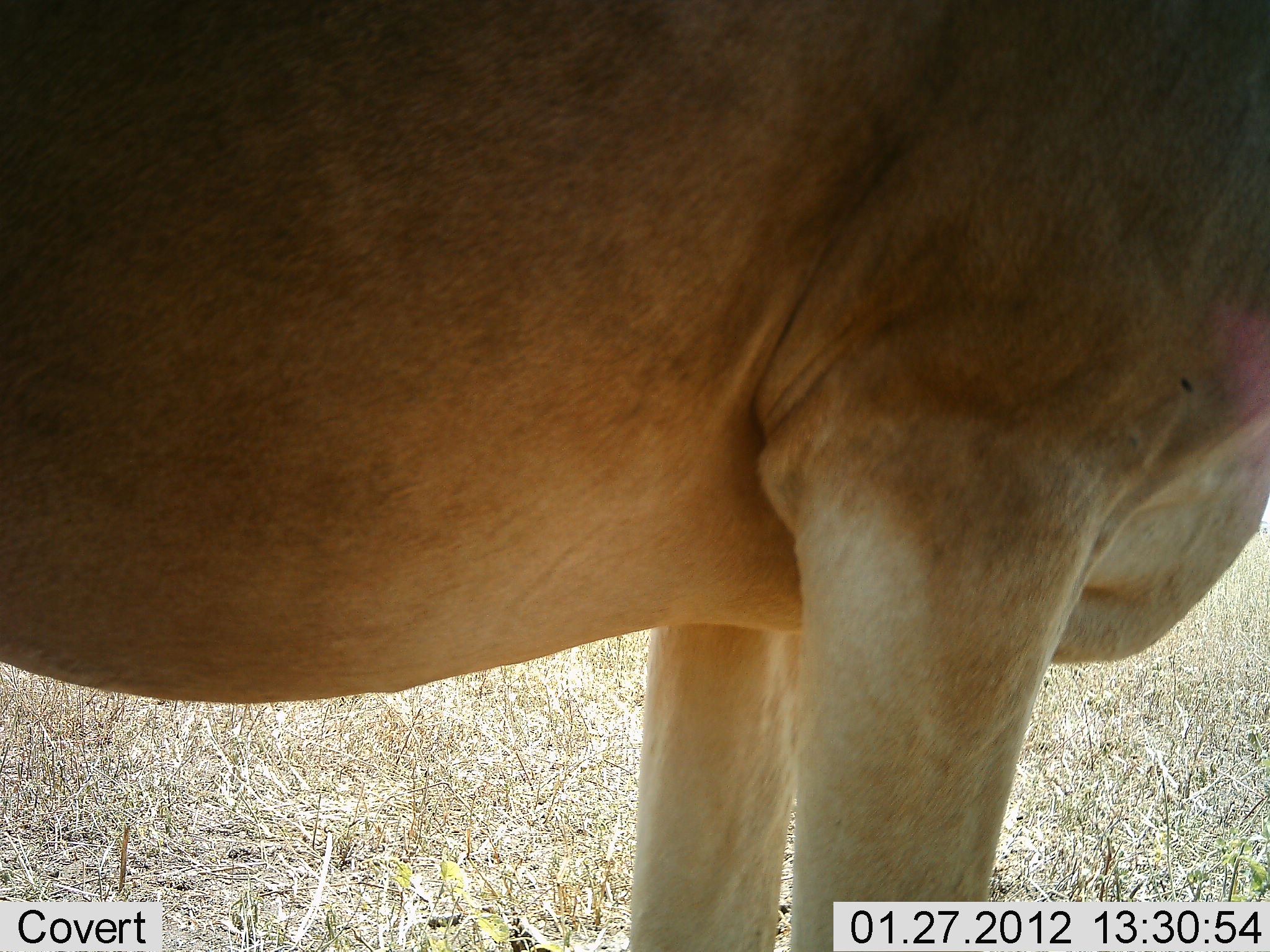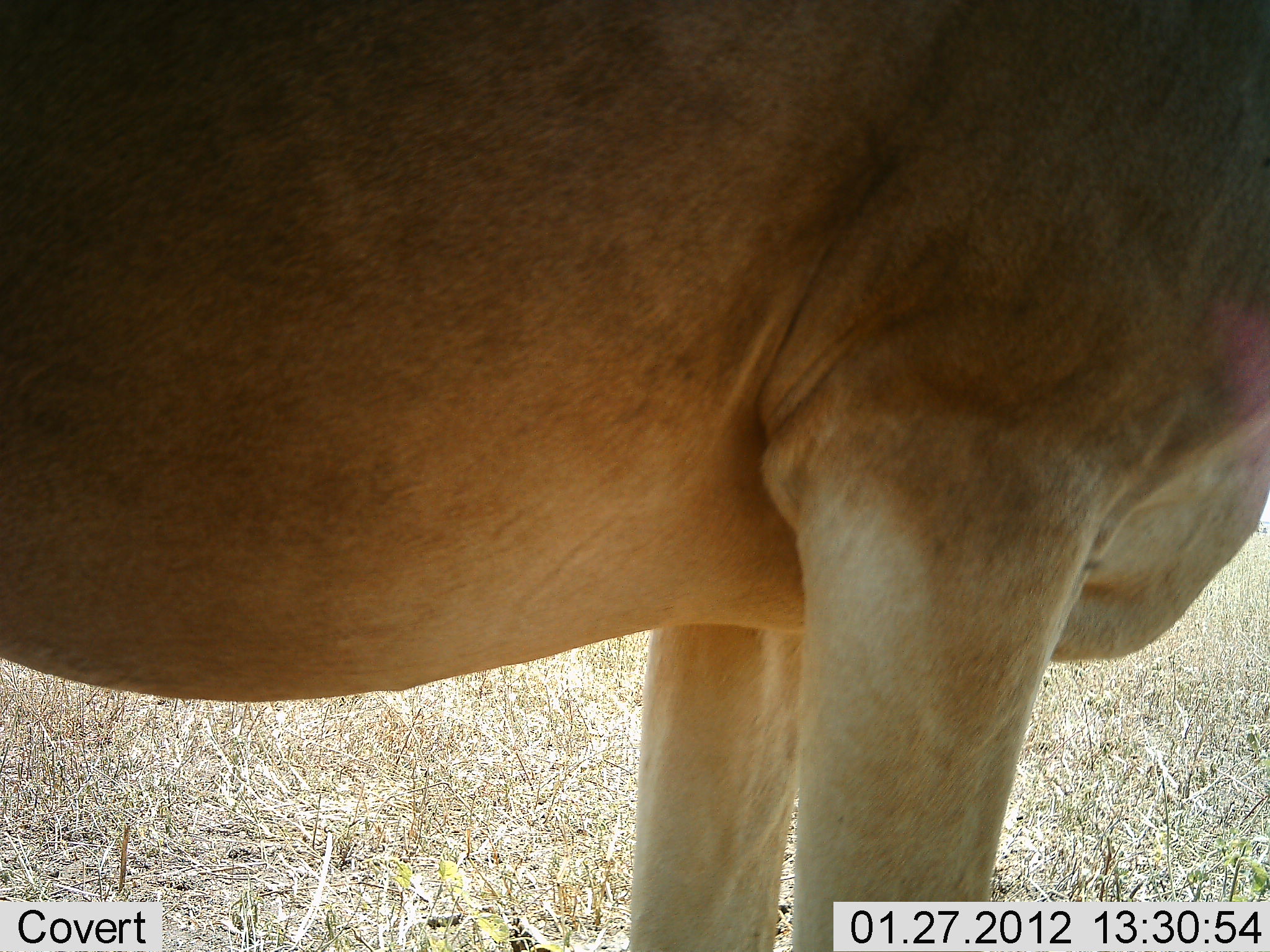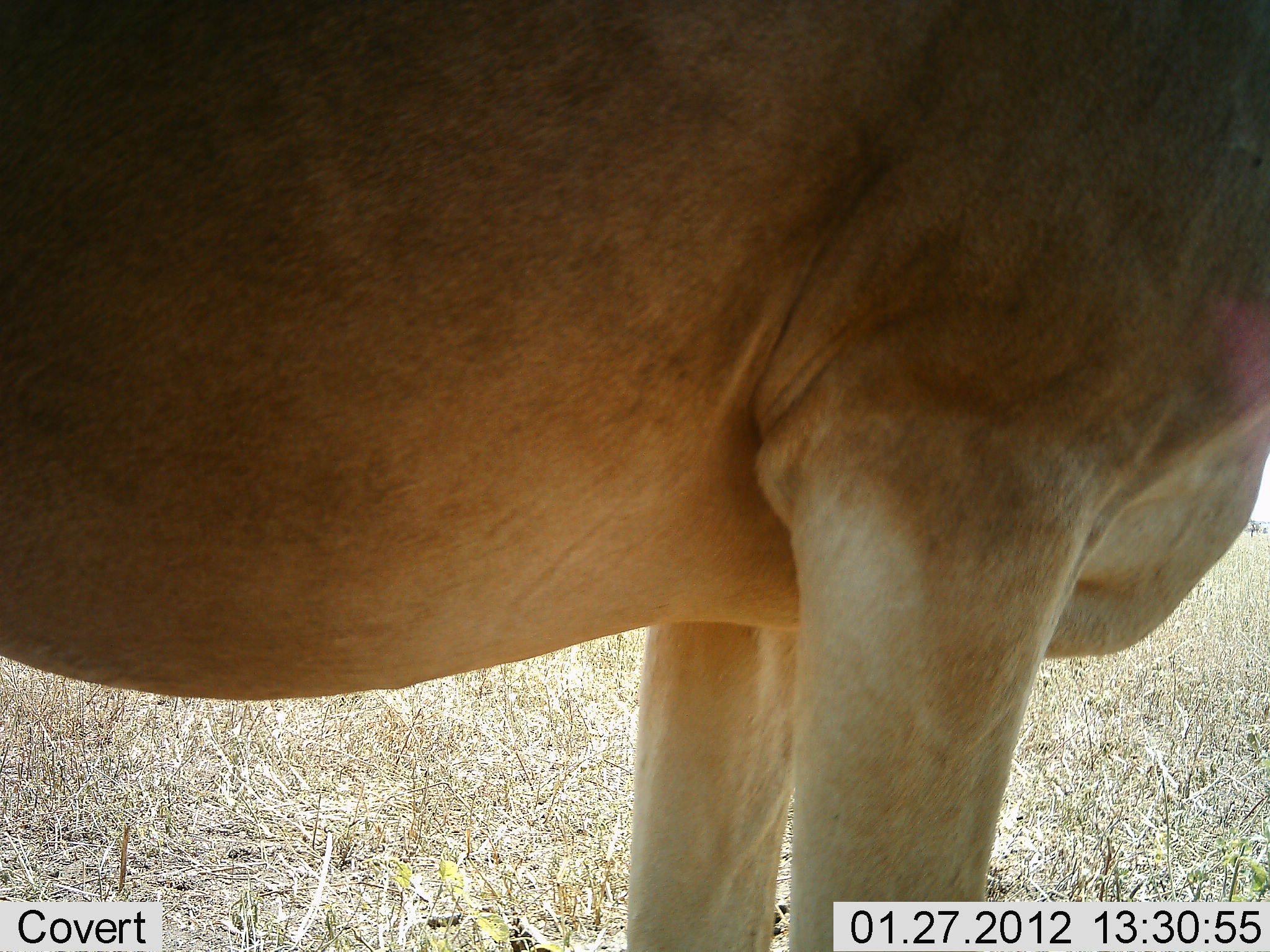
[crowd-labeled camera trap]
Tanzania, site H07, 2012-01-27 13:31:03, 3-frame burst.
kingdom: Animalia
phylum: Chordata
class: Mammalia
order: Artiodactyla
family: Bovidae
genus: Alcelaphus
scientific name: Alcelaphus buselaphus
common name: hartebeest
Hartebeest (Alcelaphus buselaphus), count 1. Behavior (volunteer vote fractions): standing 100%, resting 0%, moving 0%, interacting 0%. Young present (vote fraction): 0%. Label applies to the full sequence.